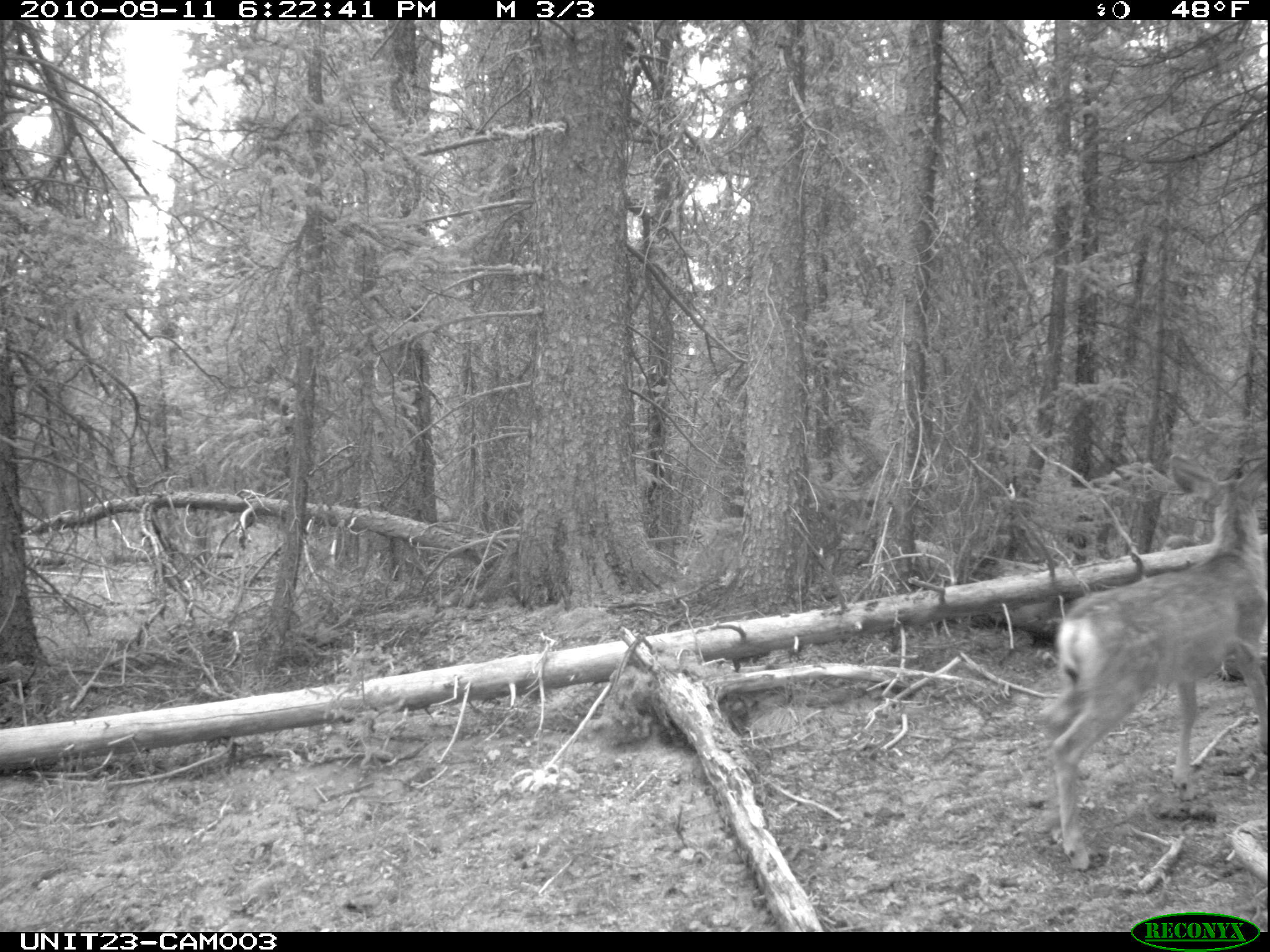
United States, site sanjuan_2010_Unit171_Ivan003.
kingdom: Animalia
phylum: Chordata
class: Mammalia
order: Artiodactyla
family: Cervidae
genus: Odocoileus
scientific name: Odocoileus hemionus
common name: mule deer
Odocoileus hemionus (mule deer).